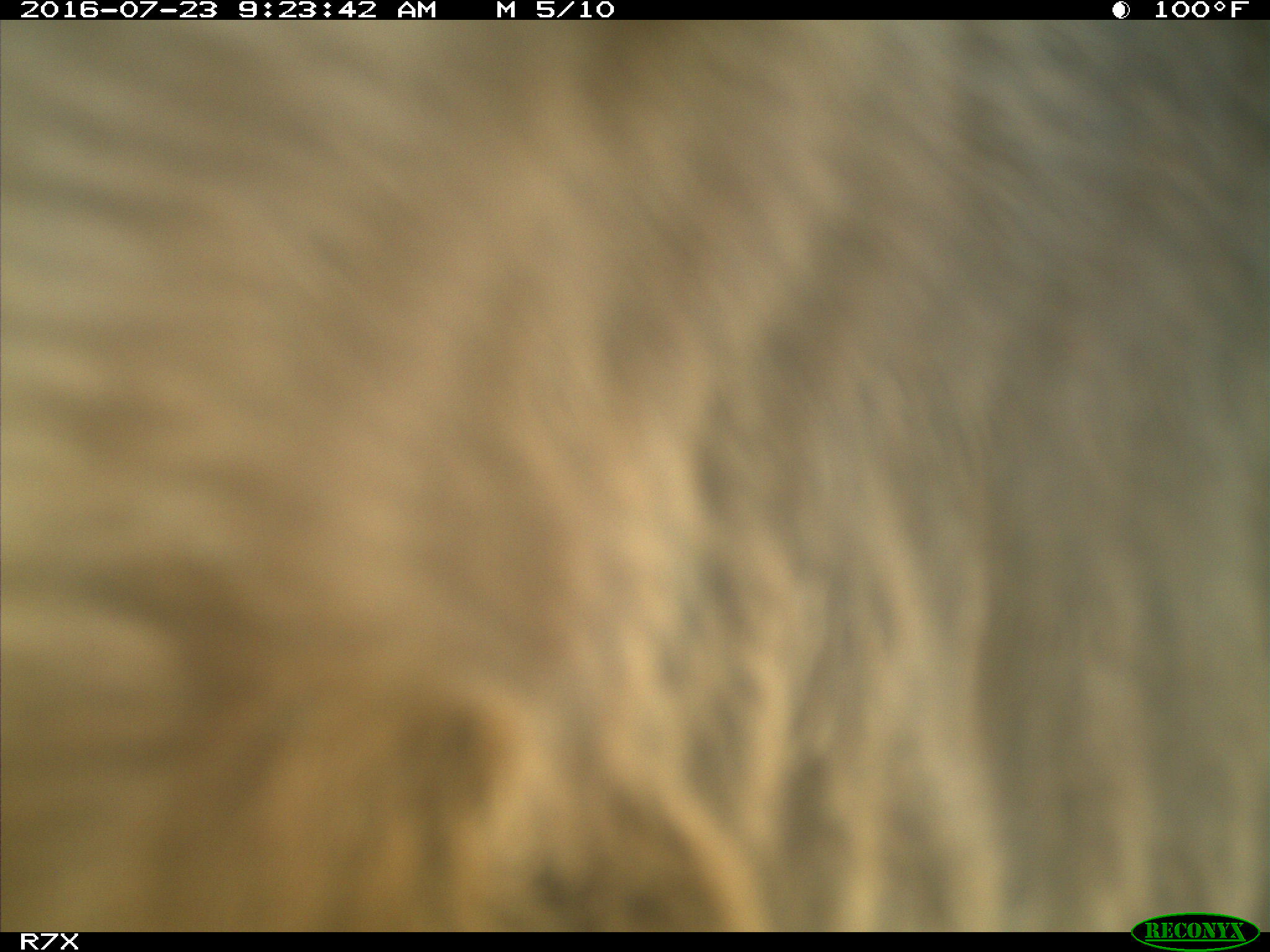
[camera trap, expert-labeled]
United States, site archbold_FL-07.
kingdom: Animalia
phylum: Chordata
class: Mammalia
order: Artiodactyla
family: Bovidae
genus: Bos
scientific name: Bos taurus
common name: domestic cow